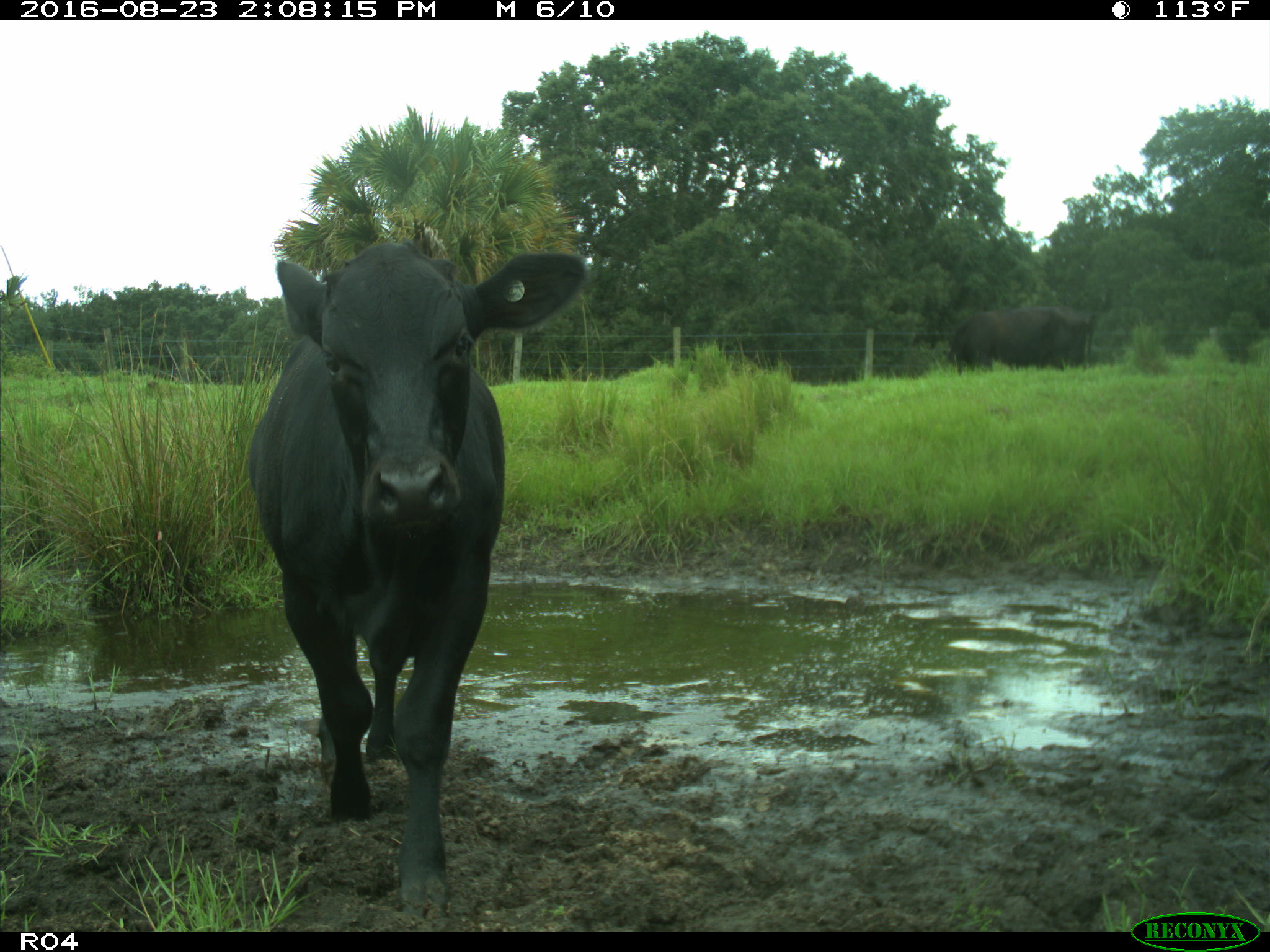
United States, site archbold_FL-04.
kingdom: Animalia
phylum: Chordata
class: Mammalia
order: Artiodactyla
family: Bovidae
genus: Bos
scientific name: Bos taurus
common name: domestic cow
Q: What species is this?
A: Bos taurus (domestic cow).